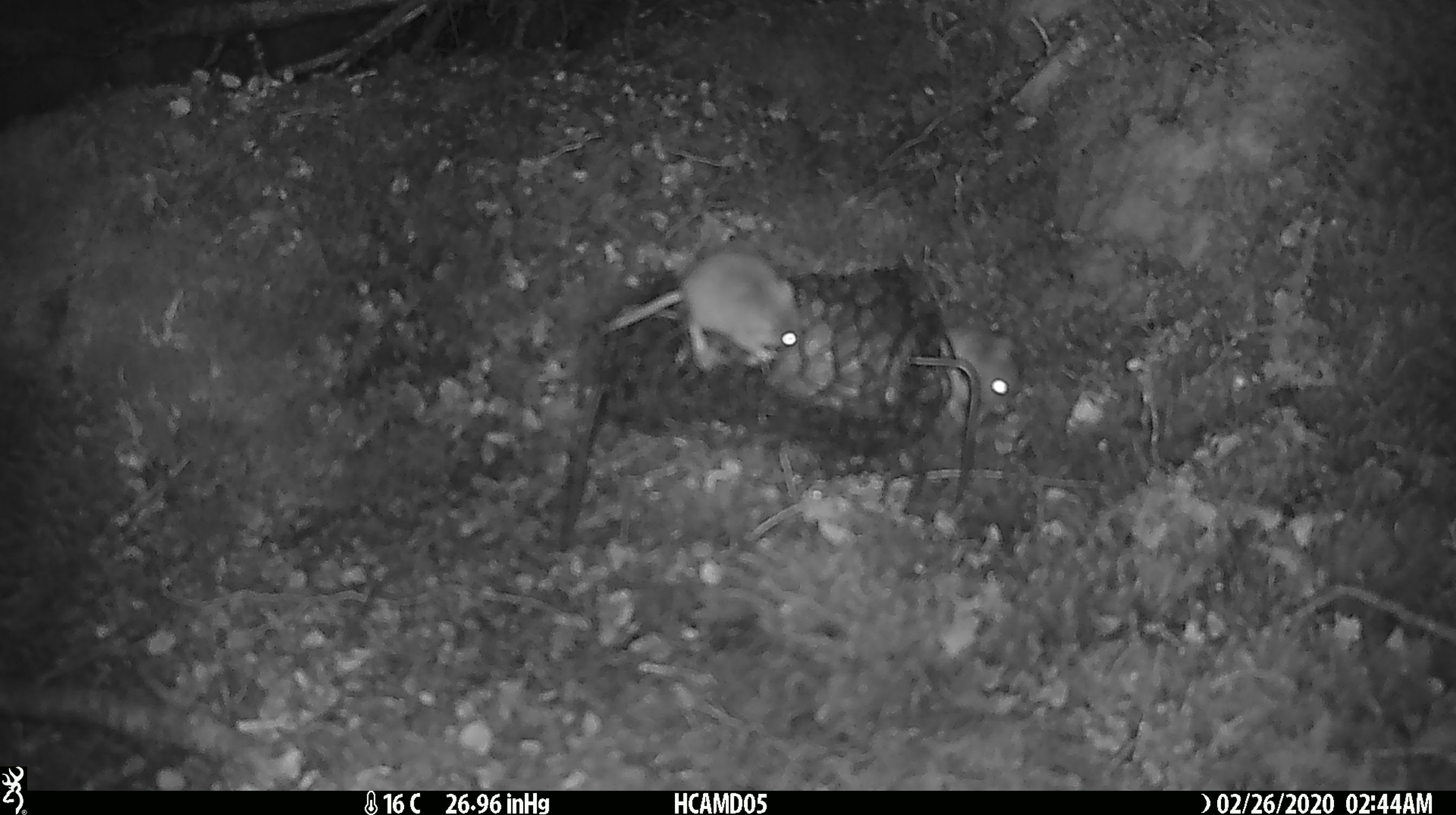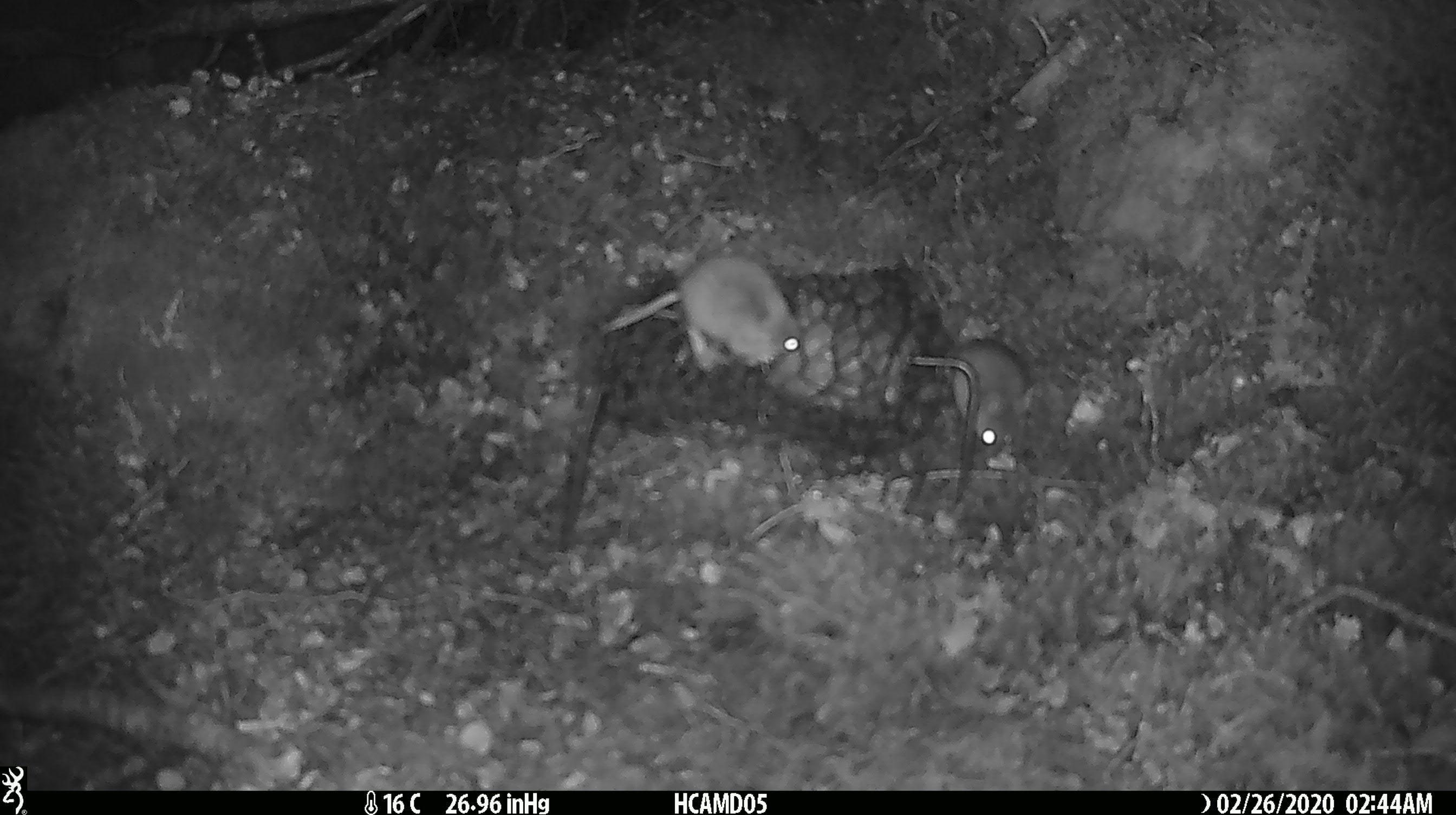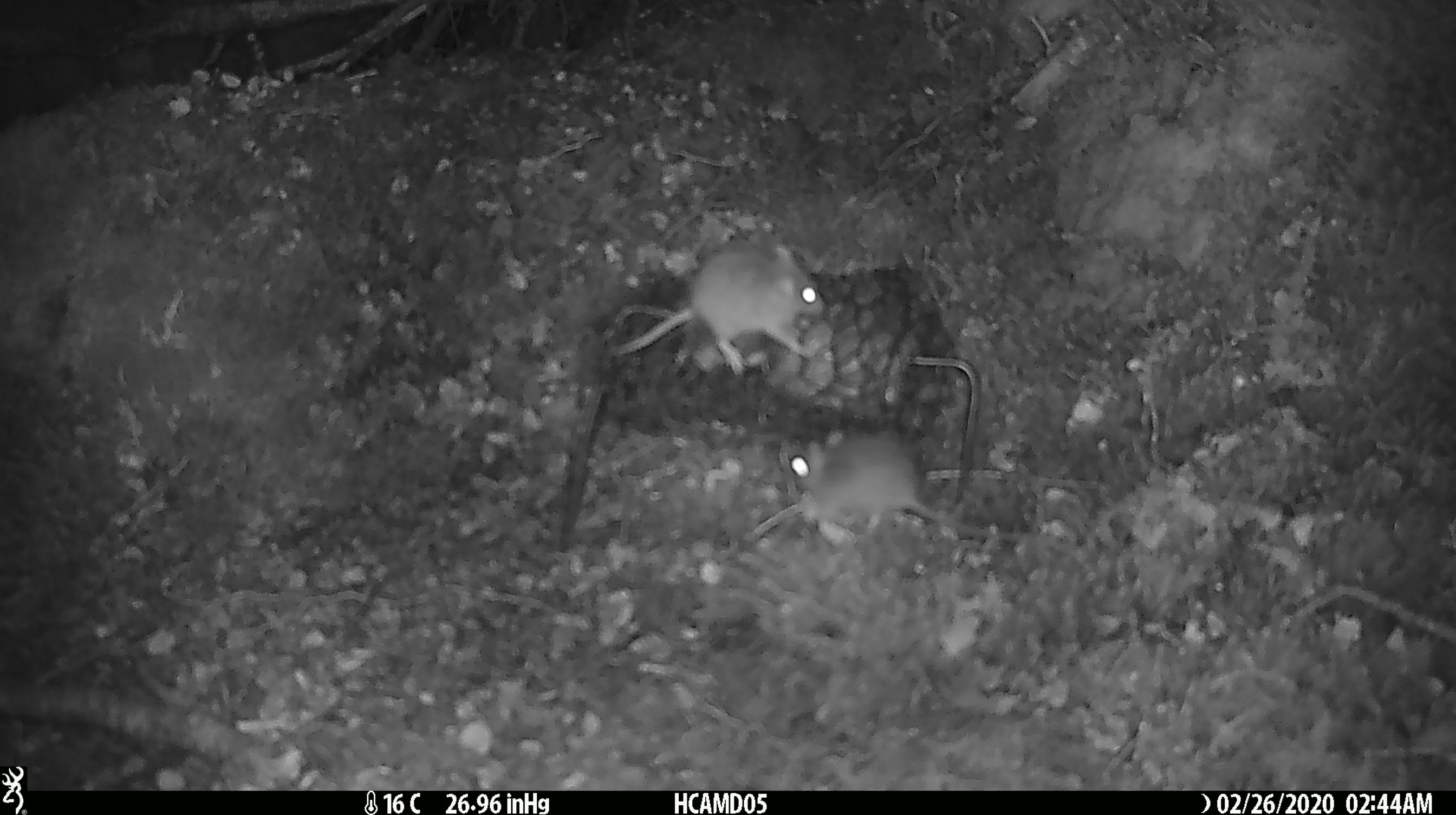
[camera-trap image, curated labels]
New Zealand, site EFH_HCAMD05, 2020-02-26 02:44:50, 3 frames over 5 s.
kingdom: Animalia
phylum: Chordata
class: Mammalia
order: Rodentia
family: Muridae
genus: Mus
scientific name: Mus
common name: mouse